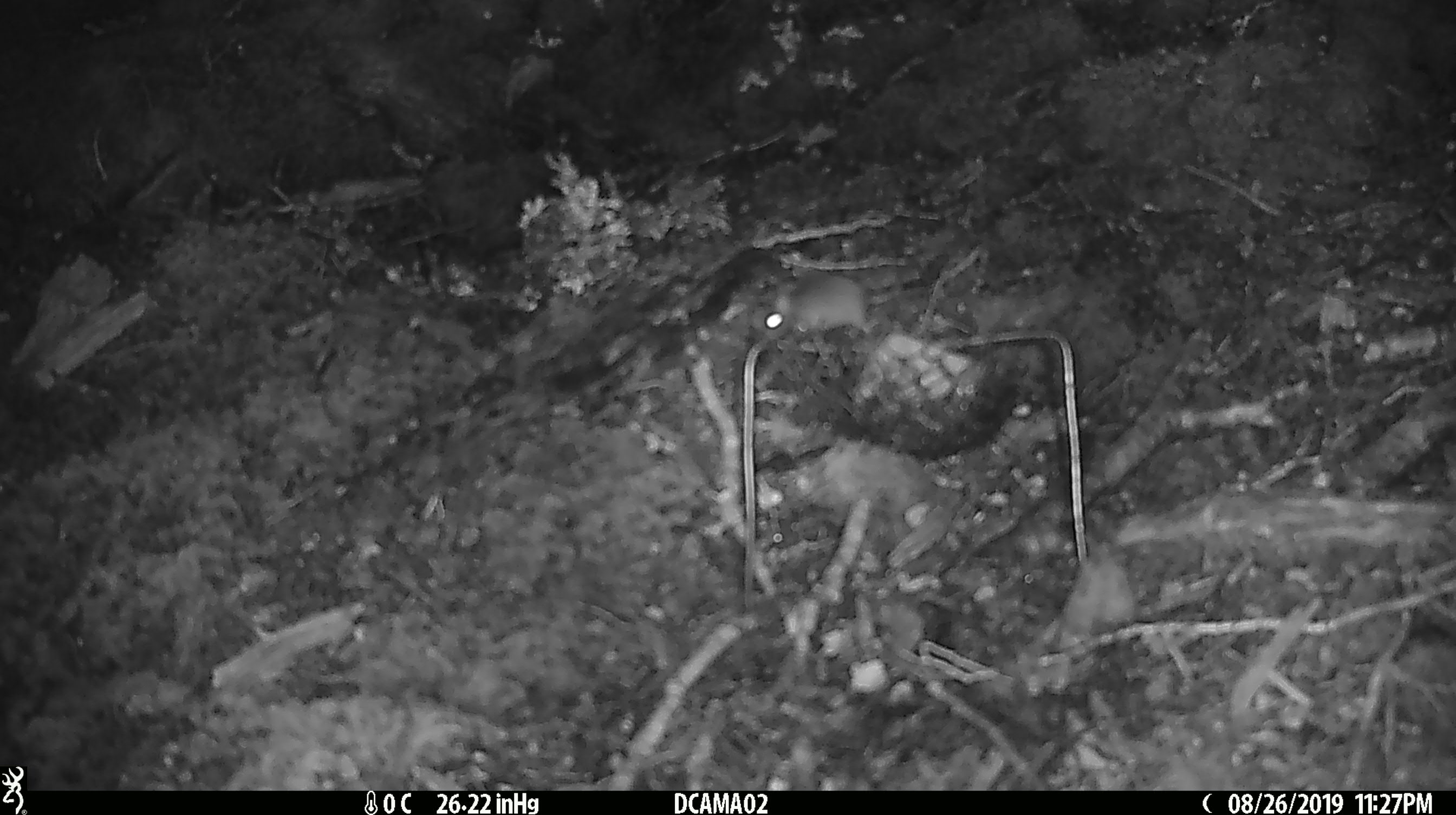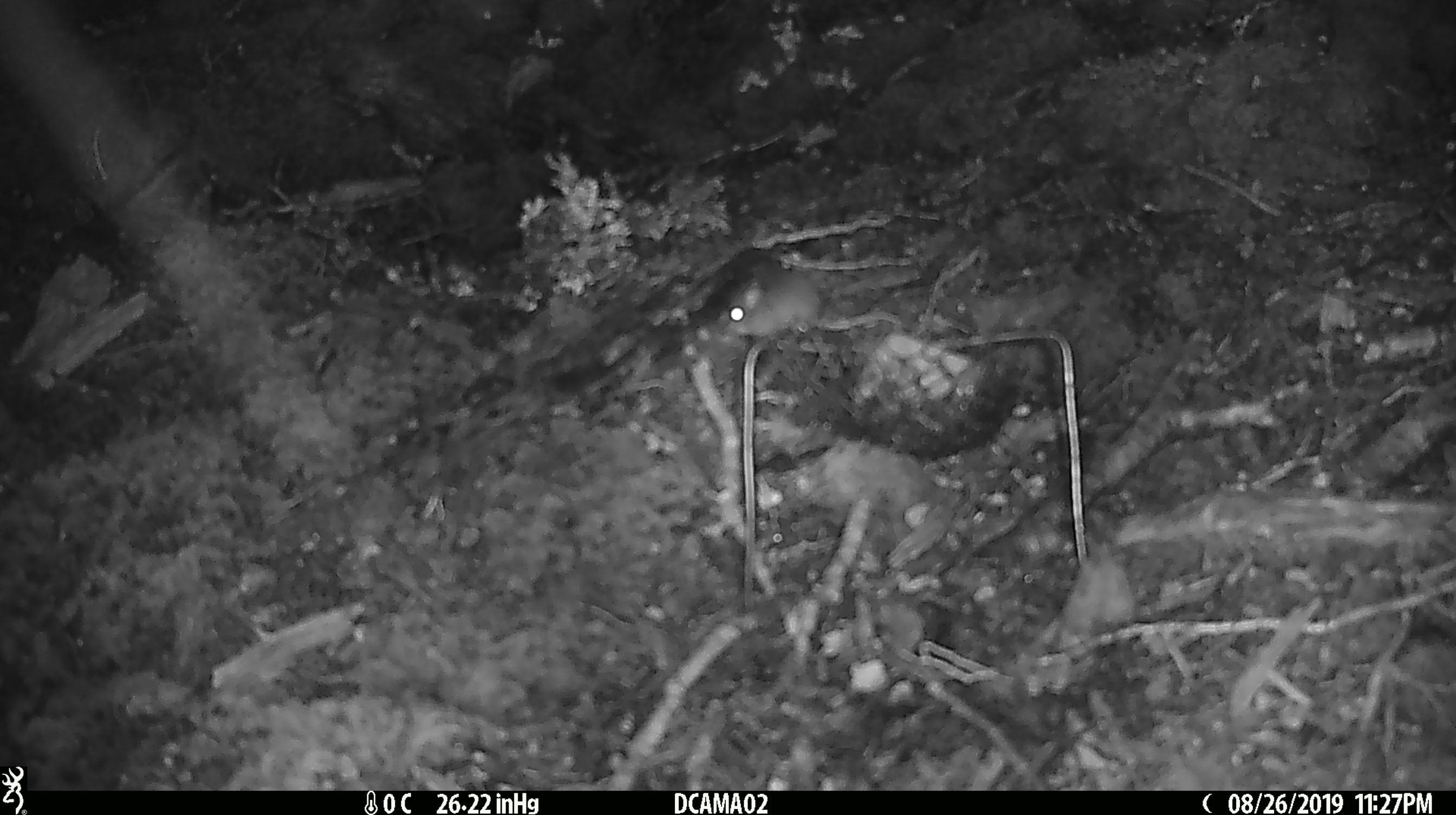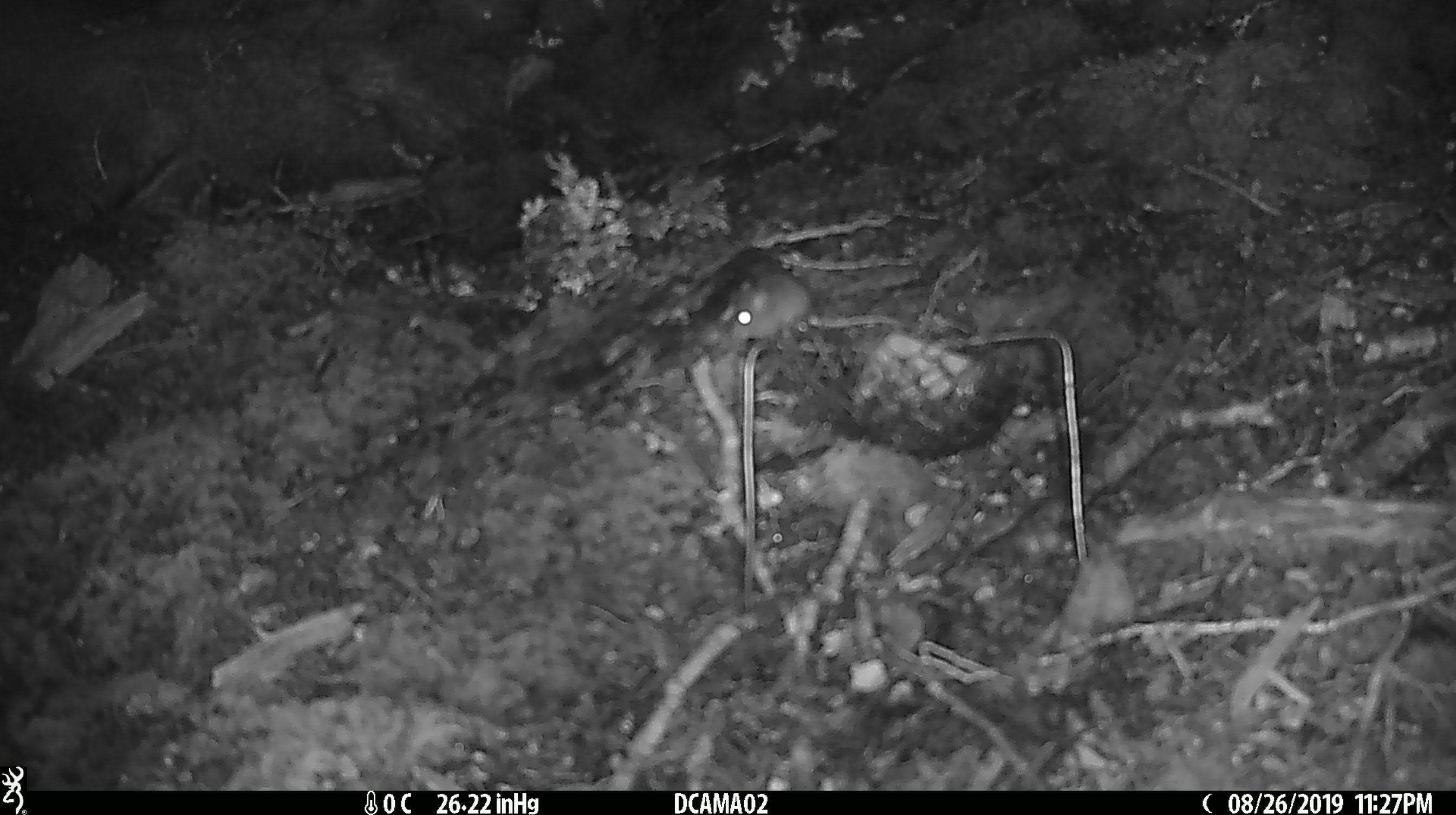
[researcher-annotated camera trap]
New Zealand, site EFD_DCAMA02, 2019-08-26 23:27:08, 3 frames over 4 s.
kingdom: Animalia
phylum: Chordata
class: Mammalia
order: Rodentia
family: Muridae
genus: Mus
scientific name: Mus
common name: mouse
Mouse (Mus).